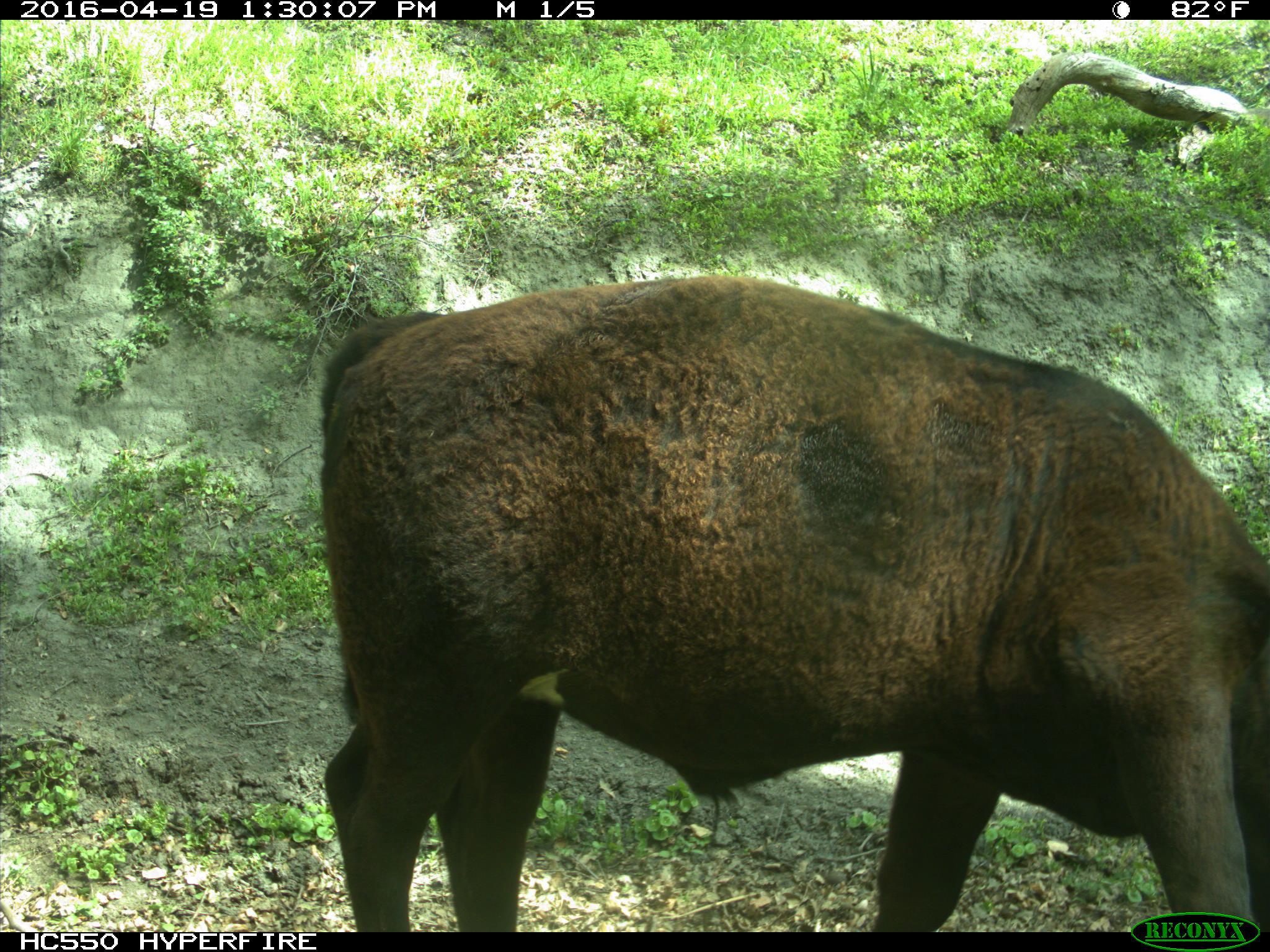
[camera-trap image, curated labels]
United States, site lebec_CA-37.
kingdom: Animalia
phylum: Chordata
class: Mammalia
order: Artiodactyla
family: Bovidae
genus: Bos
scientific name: Bos taurus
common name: domestic cow